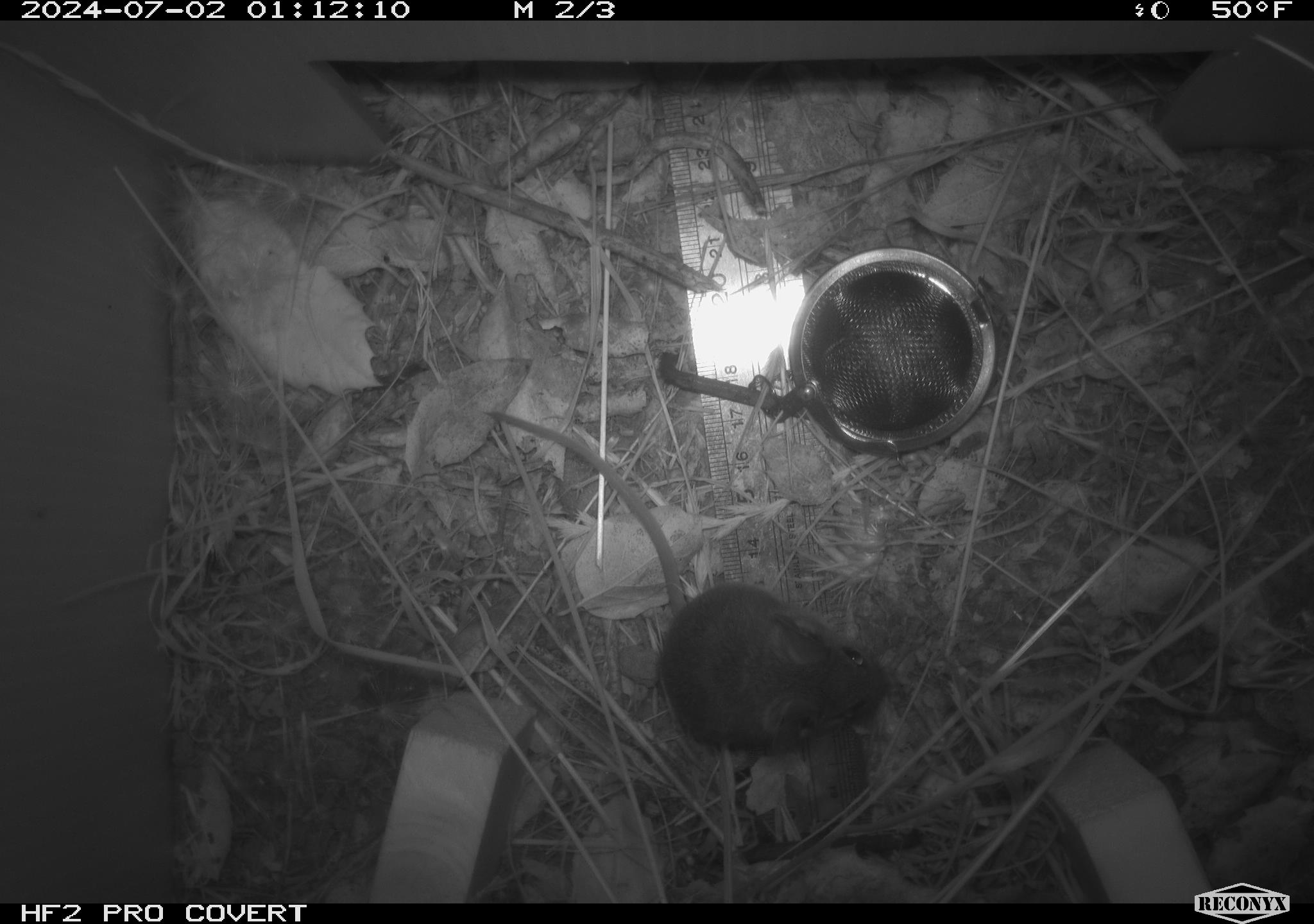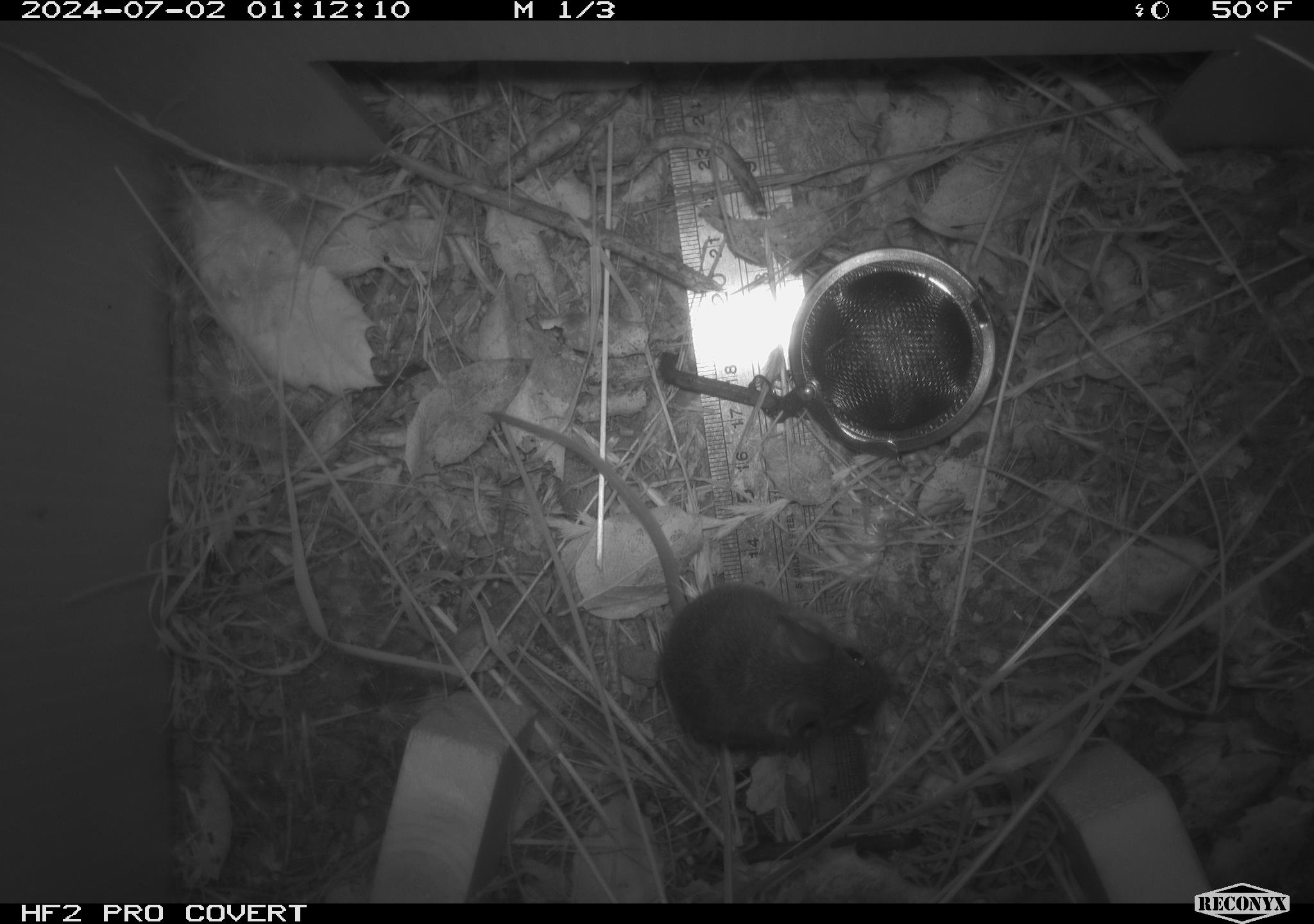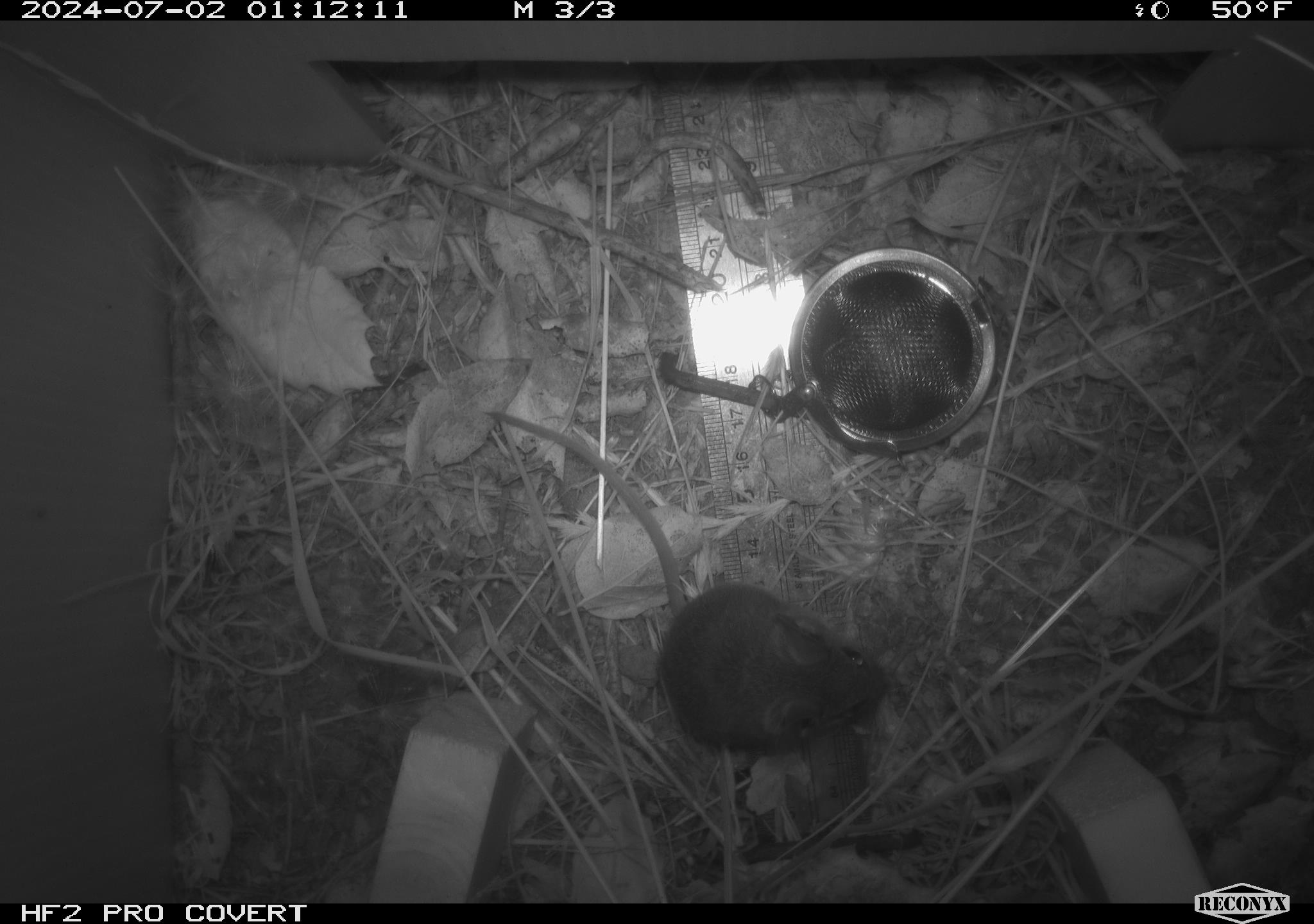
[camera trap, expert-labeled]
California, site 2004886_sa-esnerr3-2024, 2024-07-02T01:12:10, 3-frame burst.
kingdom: Animalia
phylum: Chordata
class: Mammalia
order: Rodentia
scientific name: Rodentia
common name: rodent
Rodent (Rodentia).